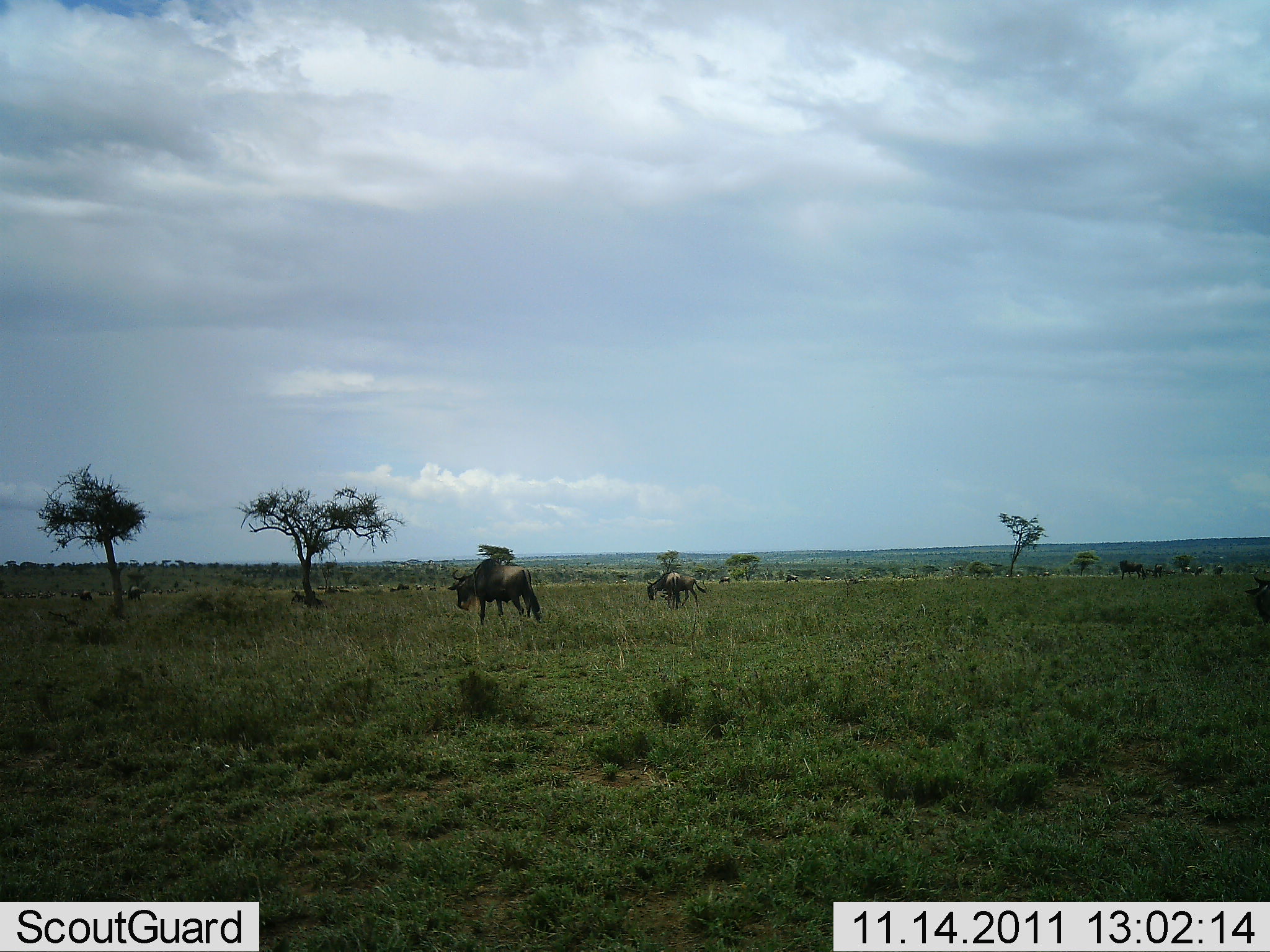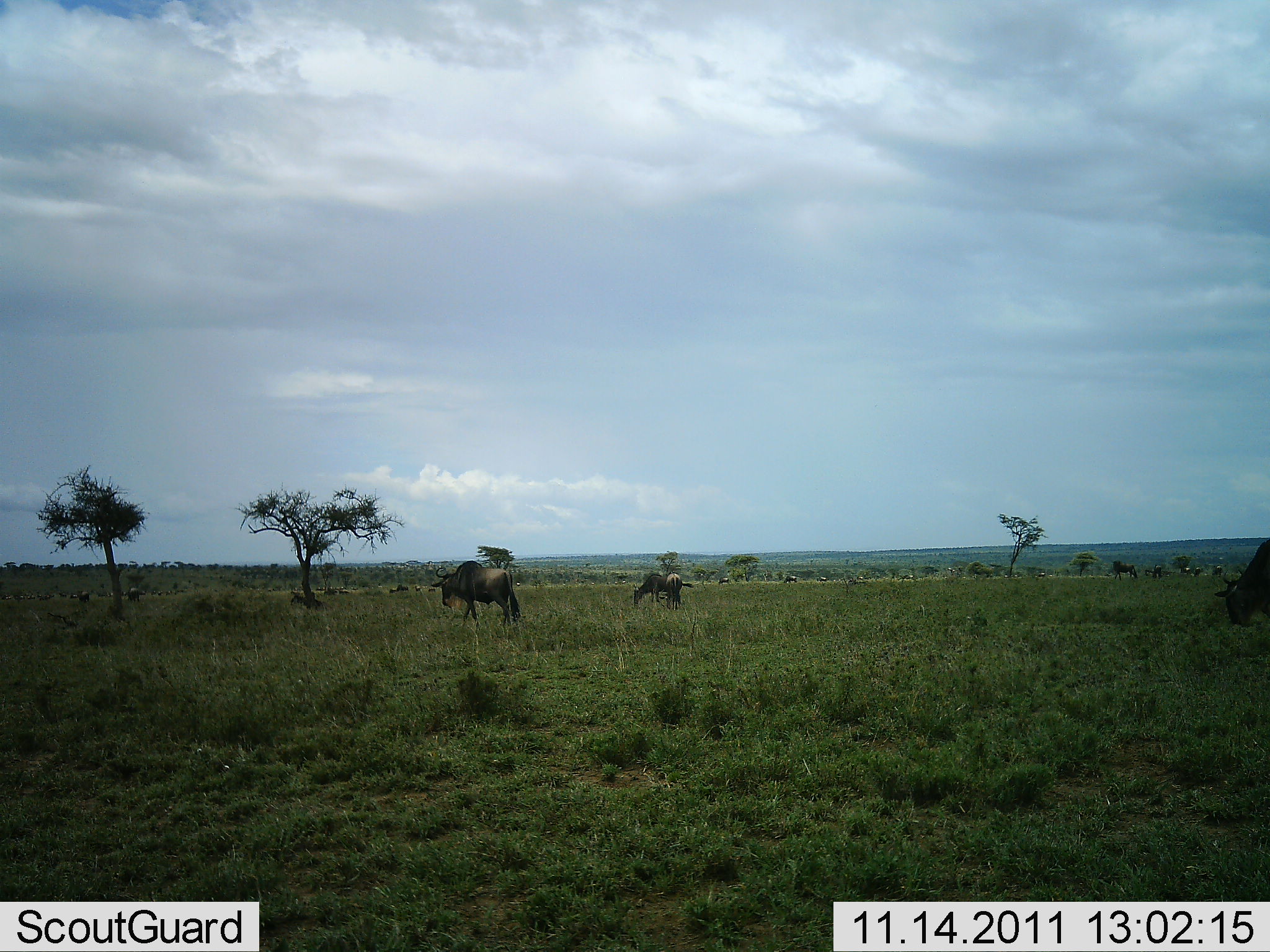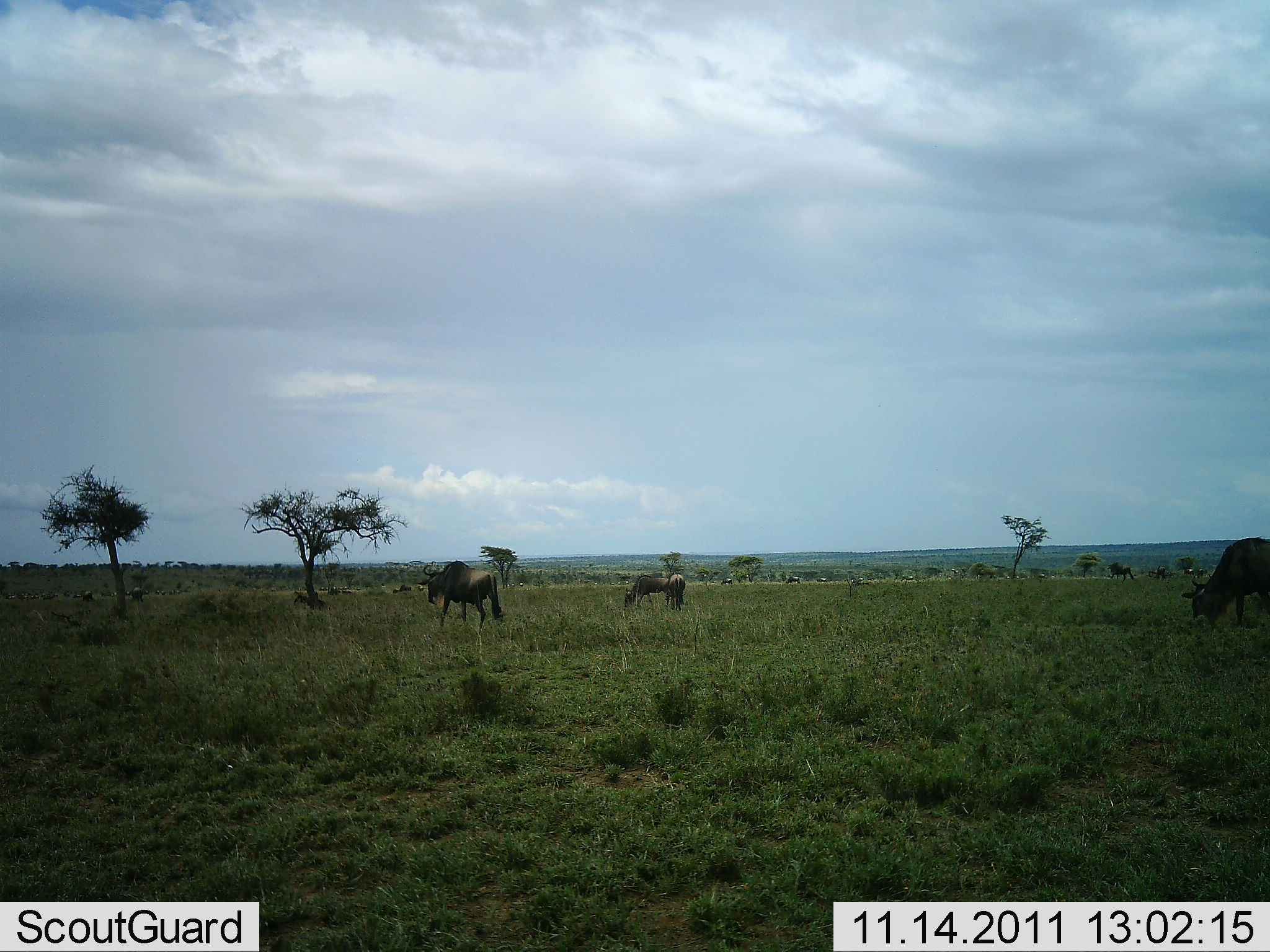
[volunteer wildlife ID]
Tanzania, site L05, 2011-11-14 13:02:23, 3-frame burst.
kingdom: Animalia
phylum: Chordata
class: Mammalia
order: Artiodactyla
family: Bovidae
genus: Connochaetes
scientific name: Connochaetes taurinus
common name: blue wildebeest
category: wildebeest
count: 4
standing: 36%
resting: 7%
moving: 86%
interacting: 0%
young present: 0%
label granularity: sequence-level